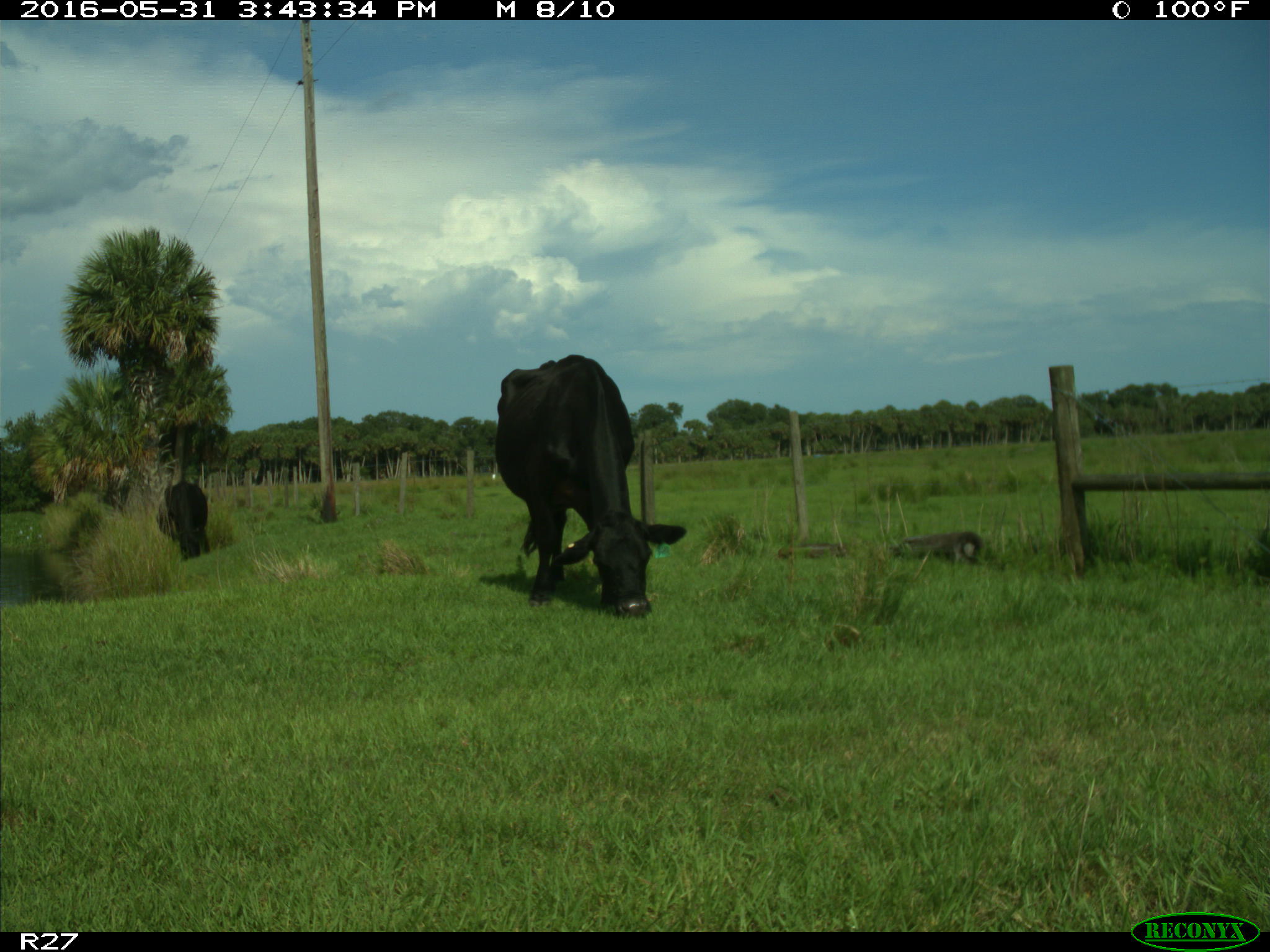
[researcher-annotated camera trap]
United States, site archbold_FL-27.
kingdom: Animalia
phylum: Chordata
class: Mammalia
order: Artiodactyla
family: Bovidae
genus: Bos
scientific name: Bos taurus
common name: domestic cow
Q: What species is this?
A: Bos taurus (domestic cow).